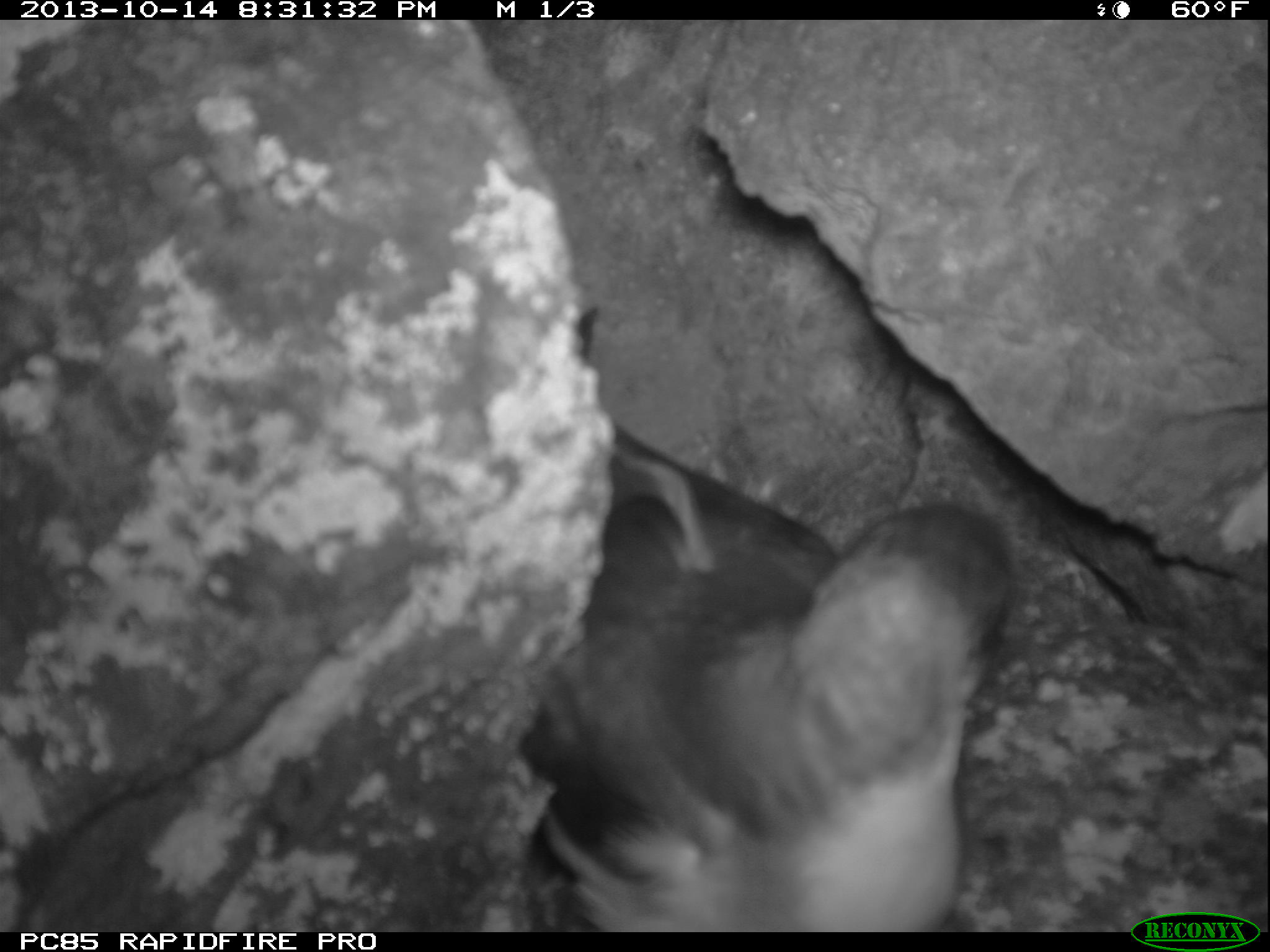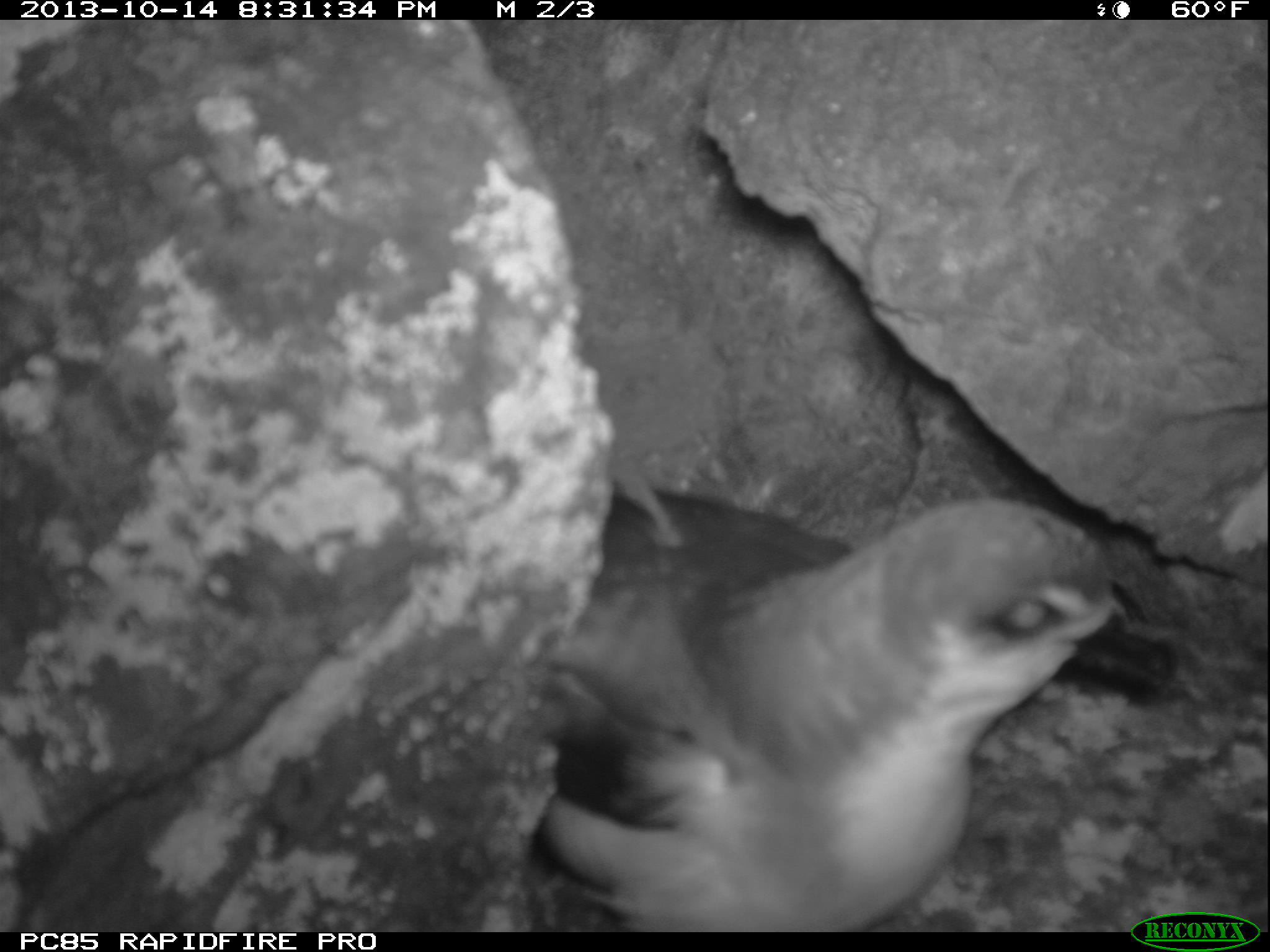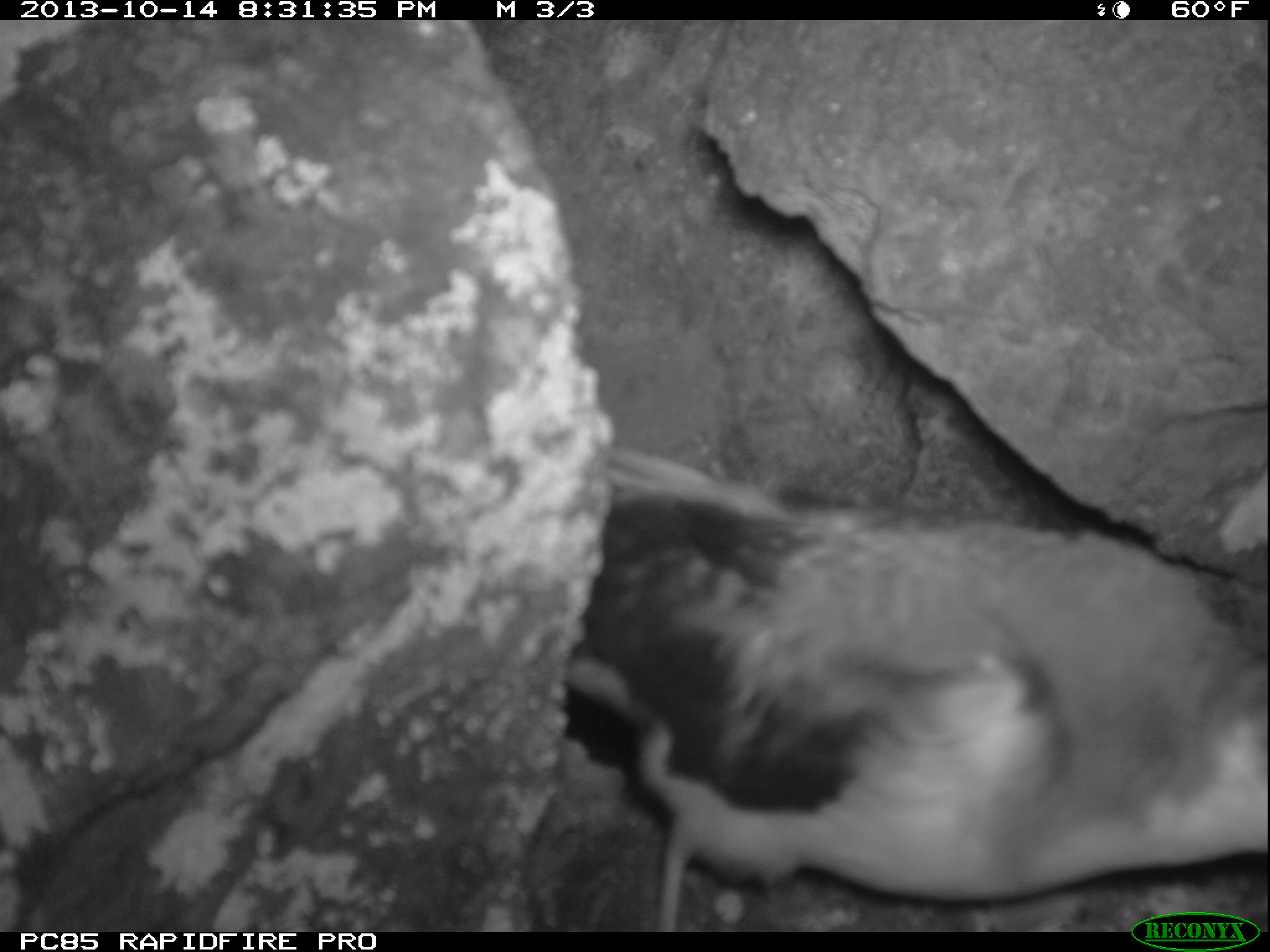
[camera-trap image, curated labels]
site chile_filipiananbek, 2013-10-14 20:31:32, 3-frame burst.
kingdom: Animalia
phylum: Chordata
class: Aves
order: Procellariiformes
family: Procellariidae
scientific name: Procellariidae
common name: petrel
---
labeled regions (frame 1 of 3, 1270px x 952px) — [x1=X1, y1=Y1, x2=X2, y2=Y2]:
petrel: [x1=512, y1=388, x2=1017, y2=927]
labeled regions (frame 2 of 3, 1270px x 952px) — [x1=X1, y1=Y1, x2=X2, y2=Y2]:
petrel: [x1=522, y1=465, x2=1126, y2=931]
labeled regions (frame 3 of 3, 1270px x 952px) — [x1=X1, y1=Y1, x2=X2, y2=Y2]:
petrel: [x1=548, y1=446, x2=1267, y2=928]